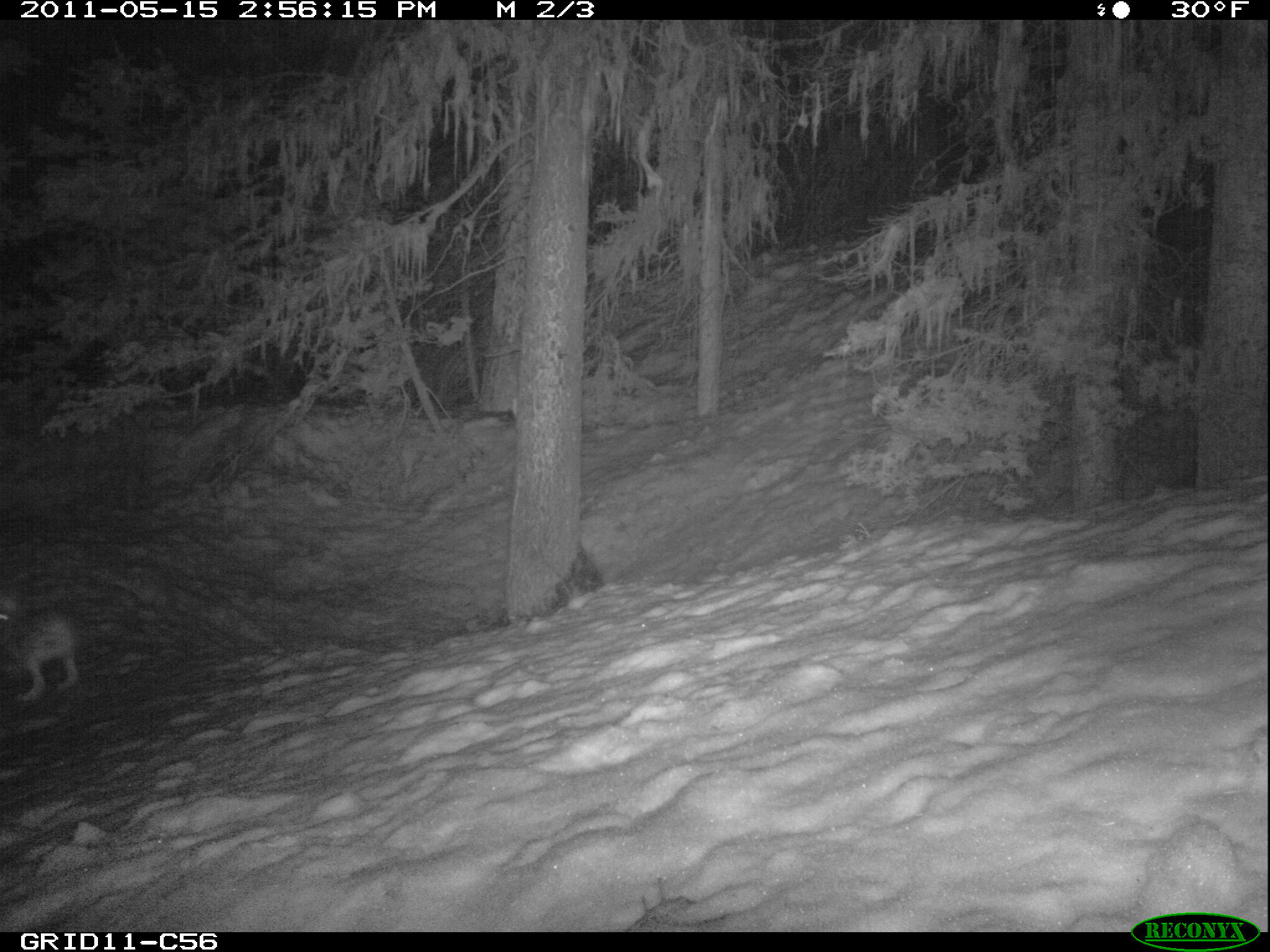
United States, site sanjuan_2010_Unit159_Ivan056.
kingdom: Animalia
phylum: Chordata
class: Mammalia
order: Lagomorpha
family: Leporidae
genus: Lepus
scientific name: Lepus americanus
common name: snowshoe hare